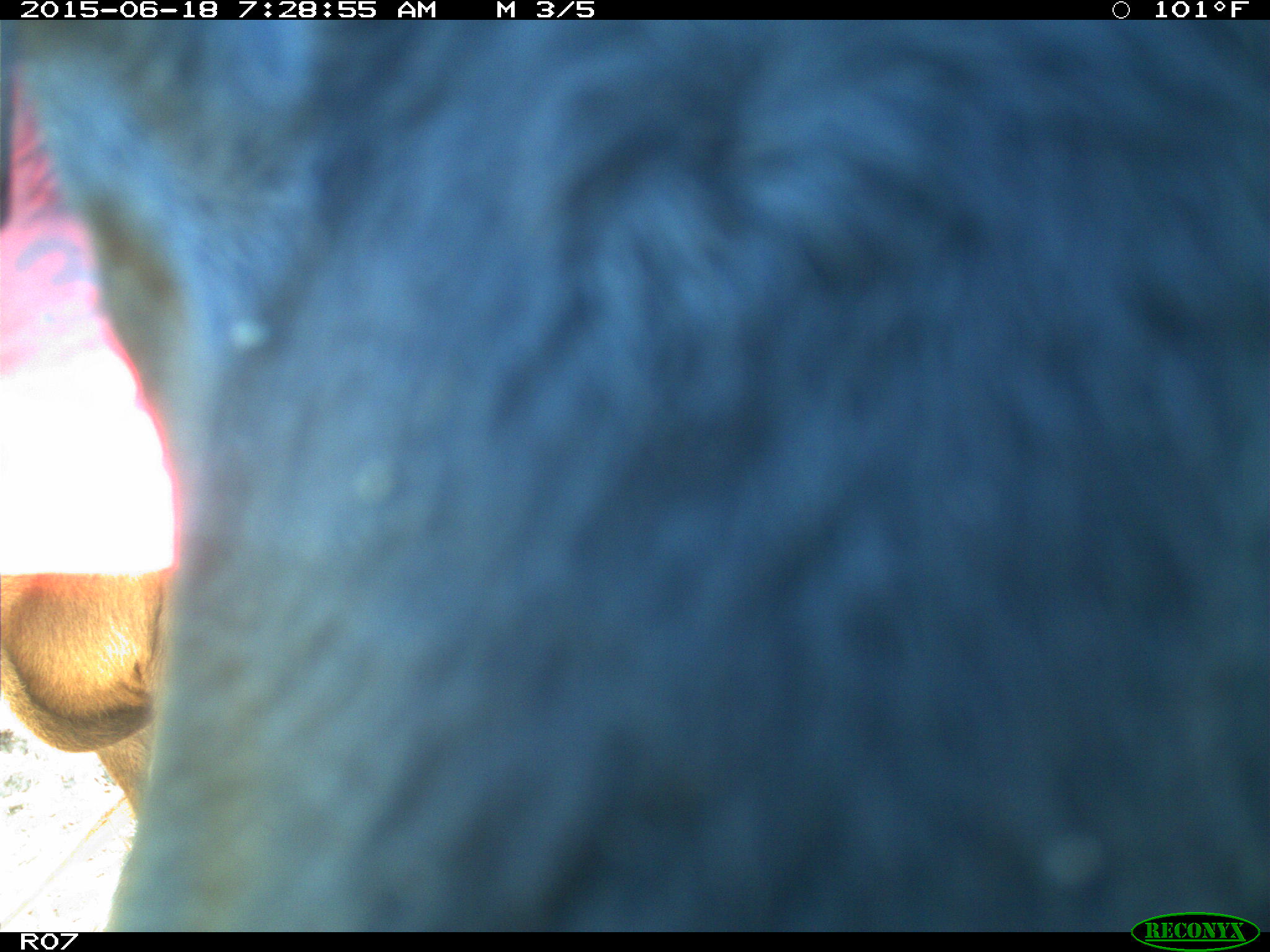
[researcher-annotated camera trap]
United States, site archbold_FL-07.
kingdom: Animalia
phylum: Chordata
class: Mammalia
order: Artiodactyla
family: Bovidae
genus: Bos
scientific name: Bos taurus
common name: domestic cow